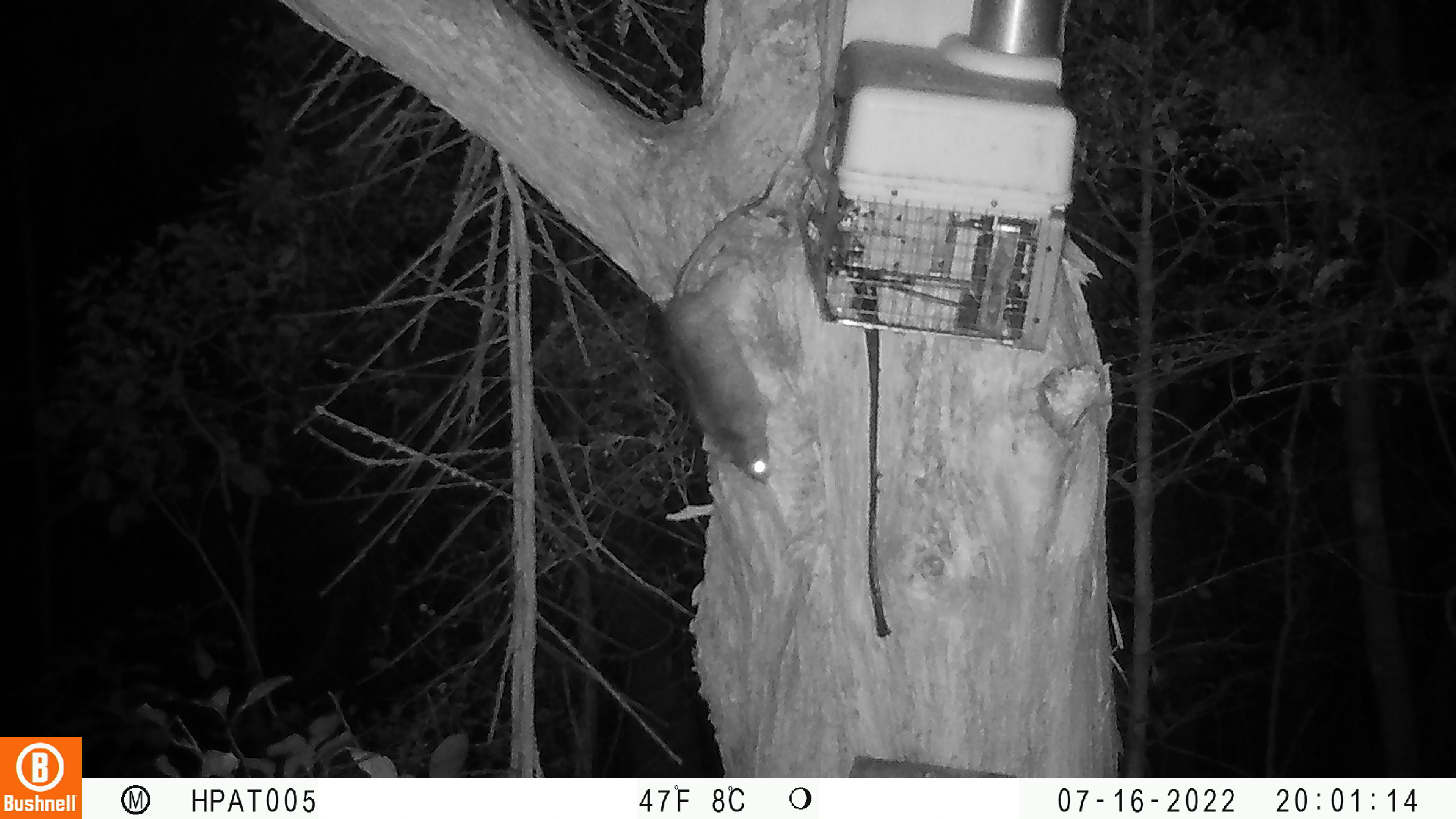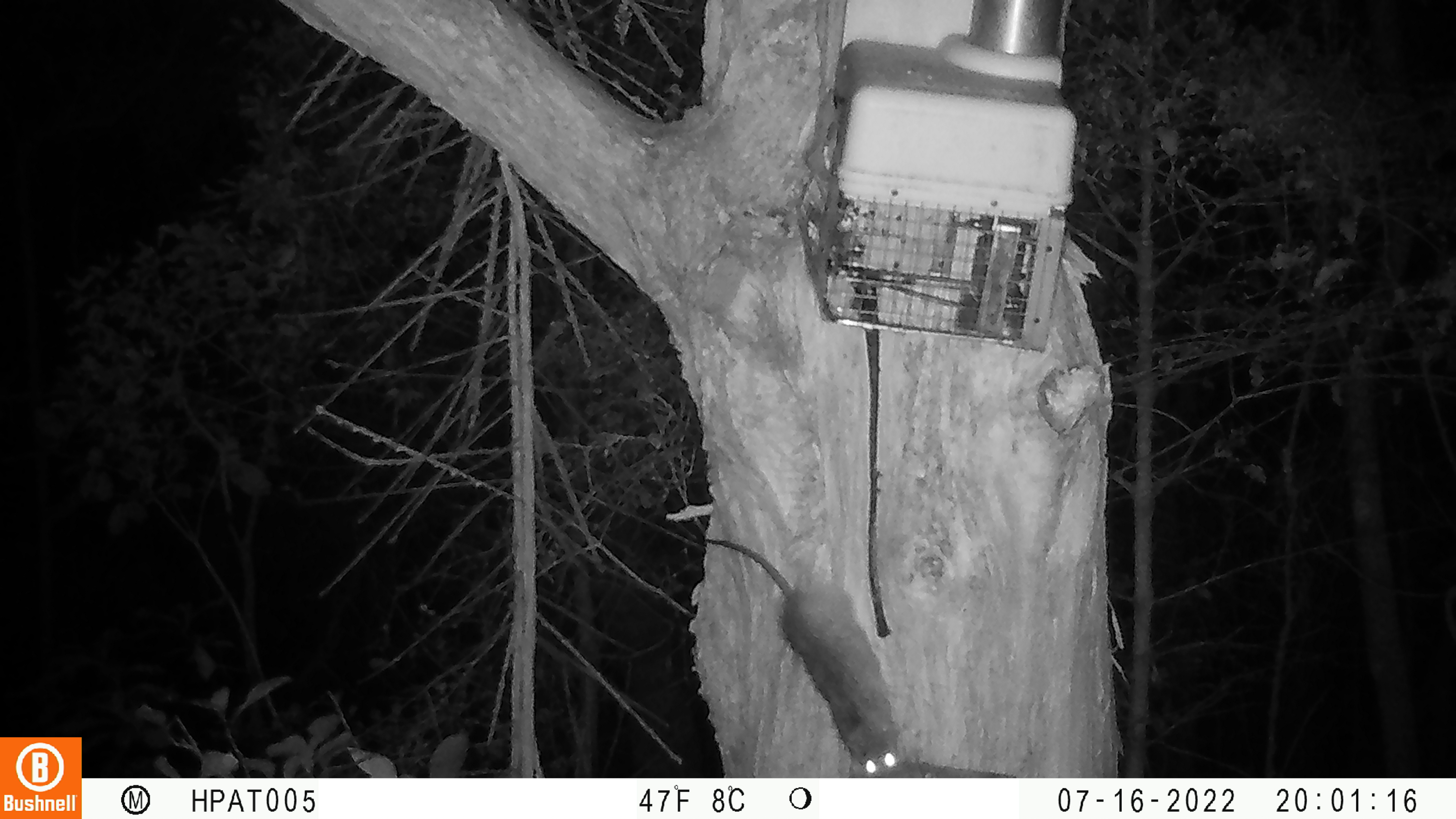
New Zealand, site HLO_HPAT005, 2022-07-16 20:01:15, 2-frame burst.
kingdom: Animalia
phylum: Chordata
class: Mammalia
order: Rodentia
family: Muridae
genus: Rattus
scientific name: Rattus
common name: rat